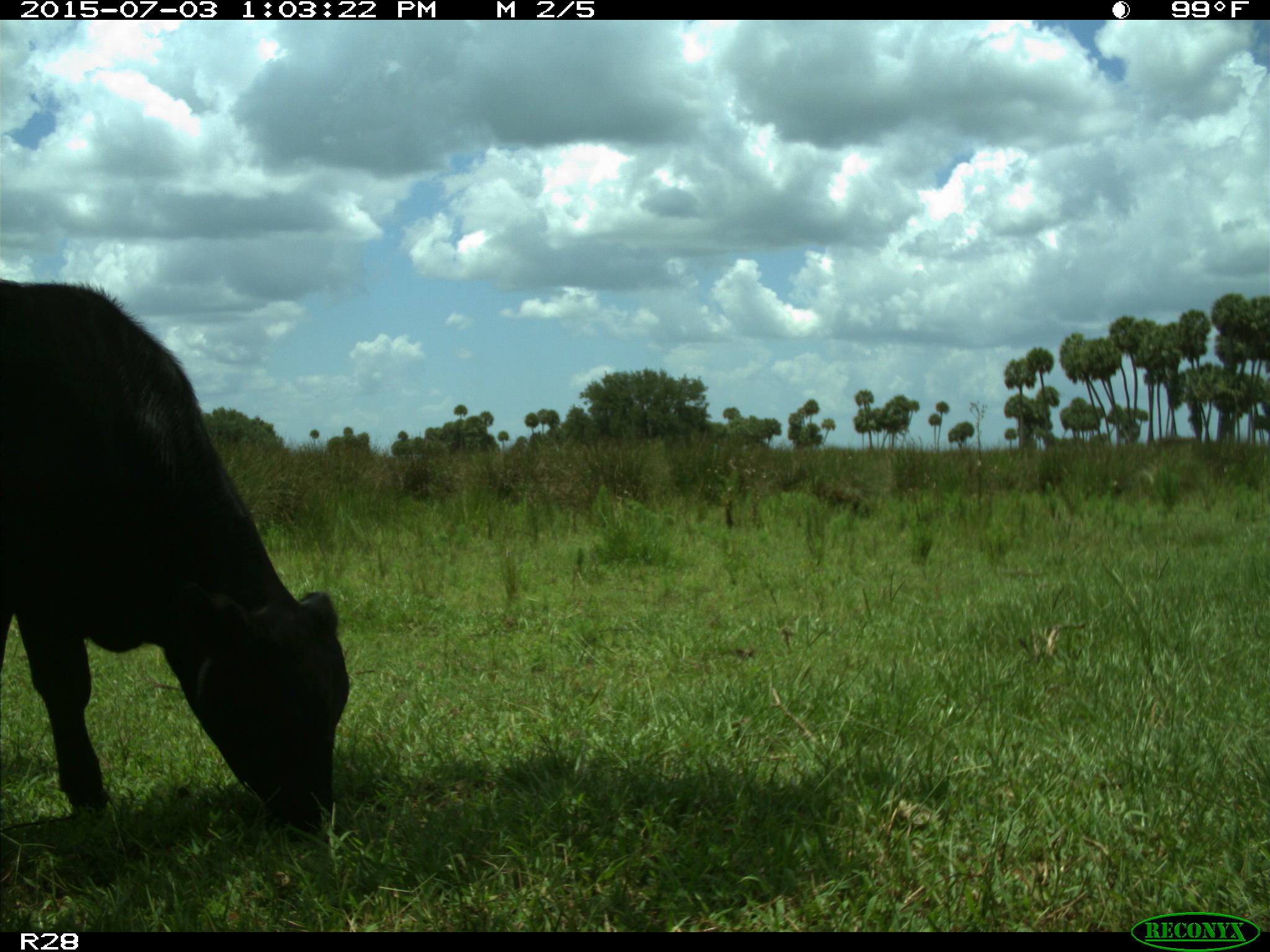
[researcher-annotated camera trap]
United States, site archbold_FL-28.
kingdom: Animalia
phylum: Chordata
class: Mammalia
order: Artiodactyla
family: Bovidae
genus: Bos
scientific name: Bos taurus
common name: domestic cow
Bos taurus (domestic cow).